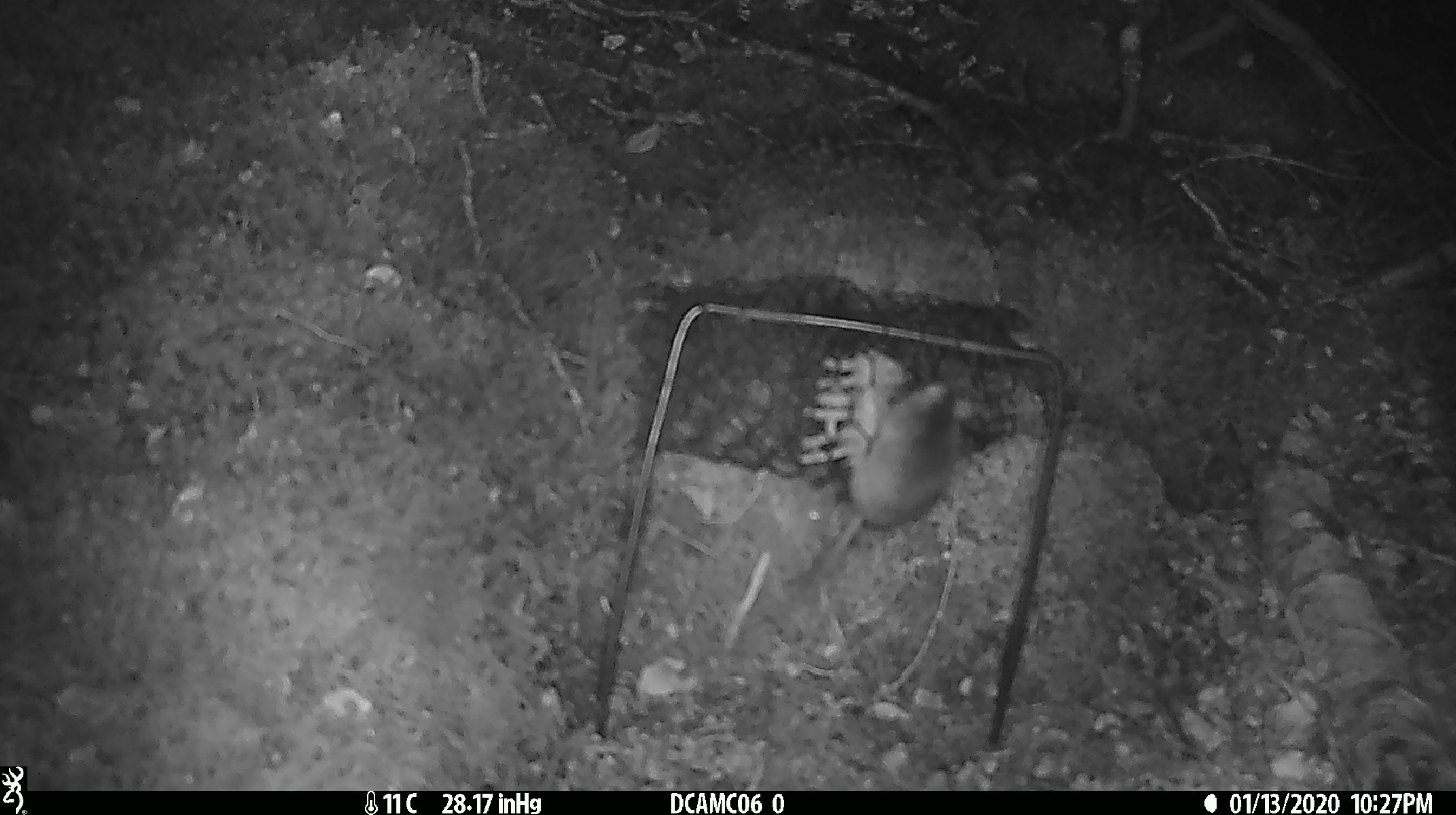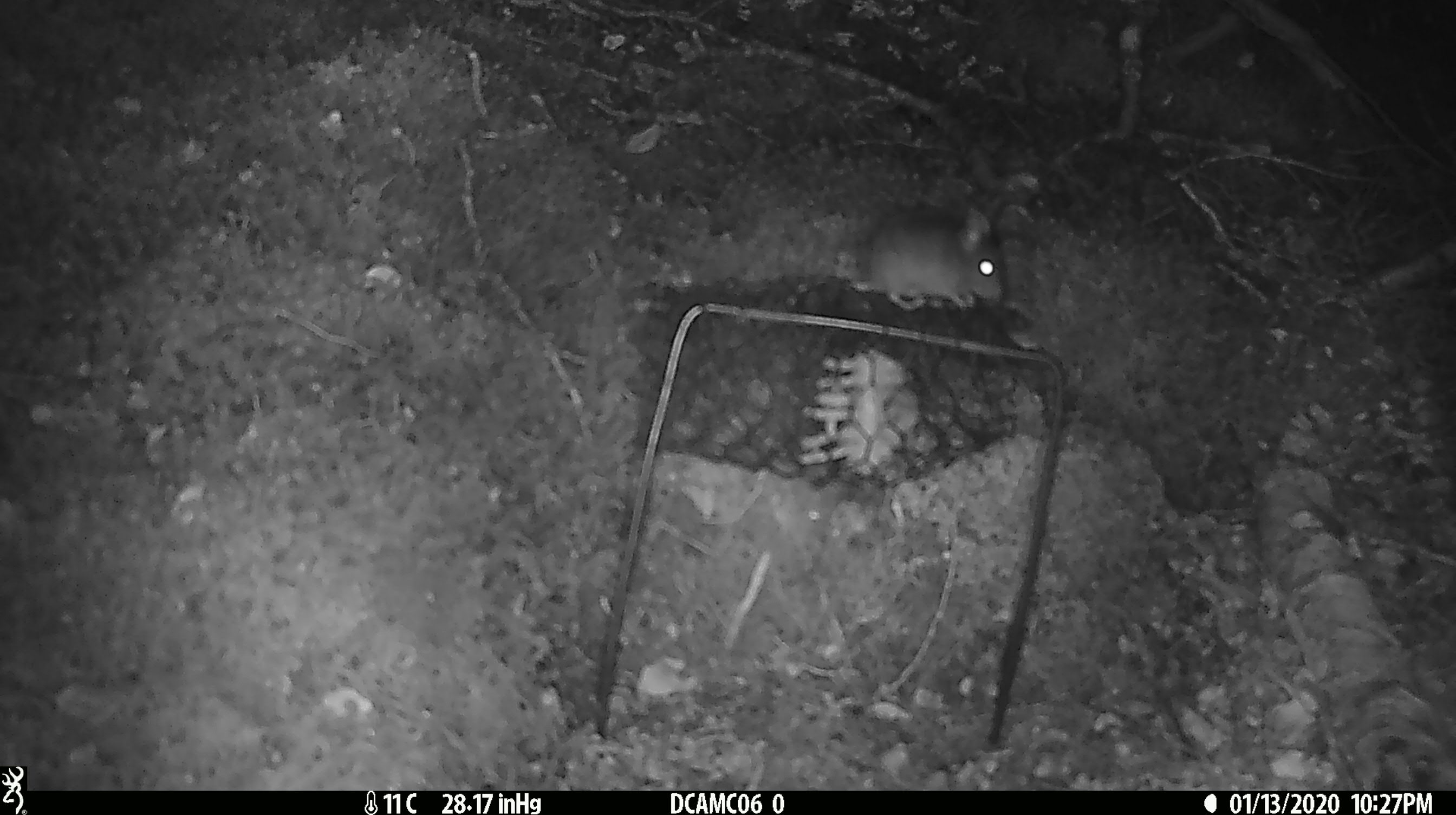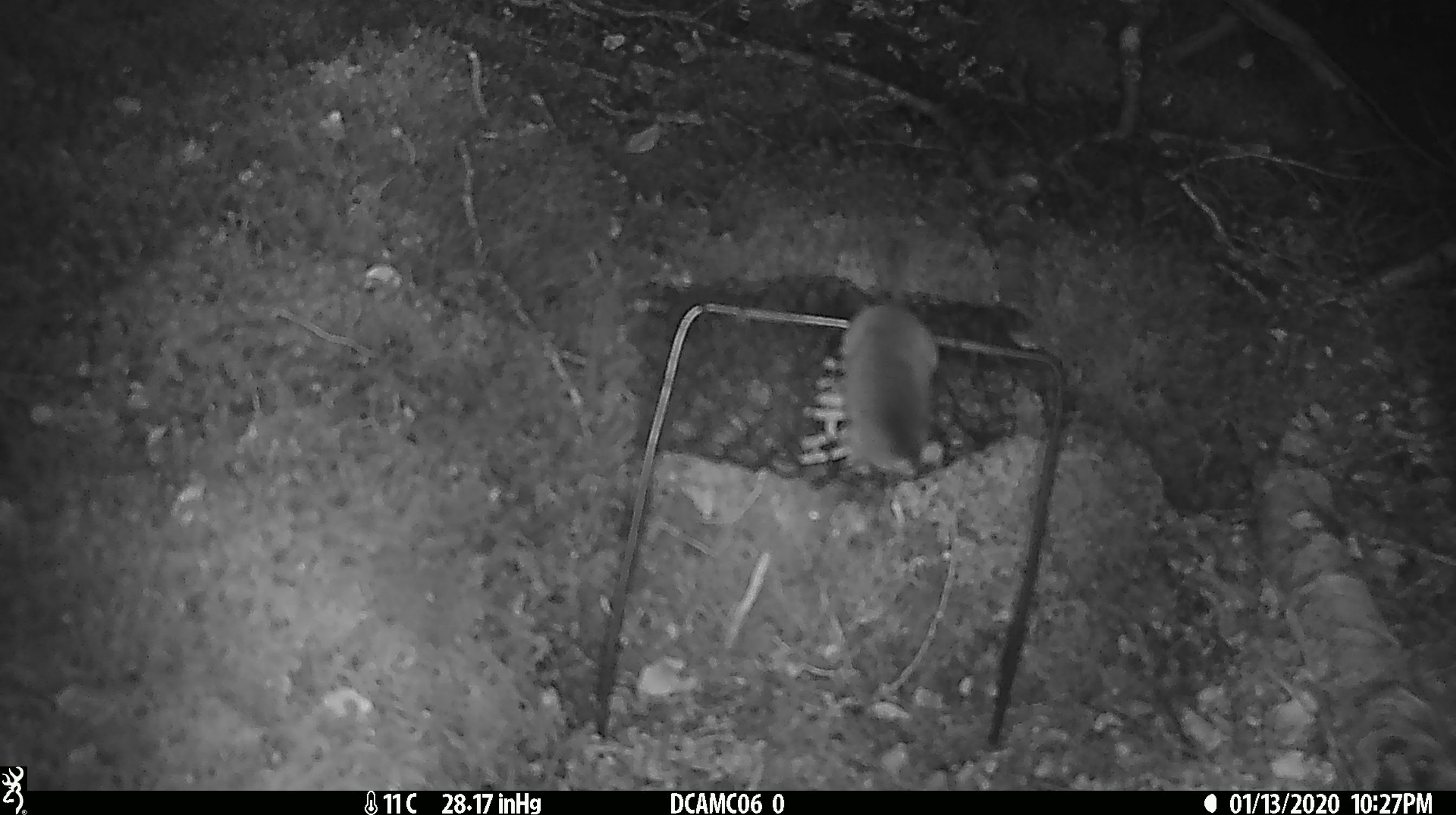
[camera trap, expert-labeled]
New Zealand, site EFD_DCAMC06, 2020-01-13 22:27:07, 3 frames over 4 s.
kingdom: Animalia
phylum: Chordata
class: Mammalia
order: Rodentia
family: Muridae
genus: Mus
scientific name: Mus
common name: mouse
Mouse (Mus).